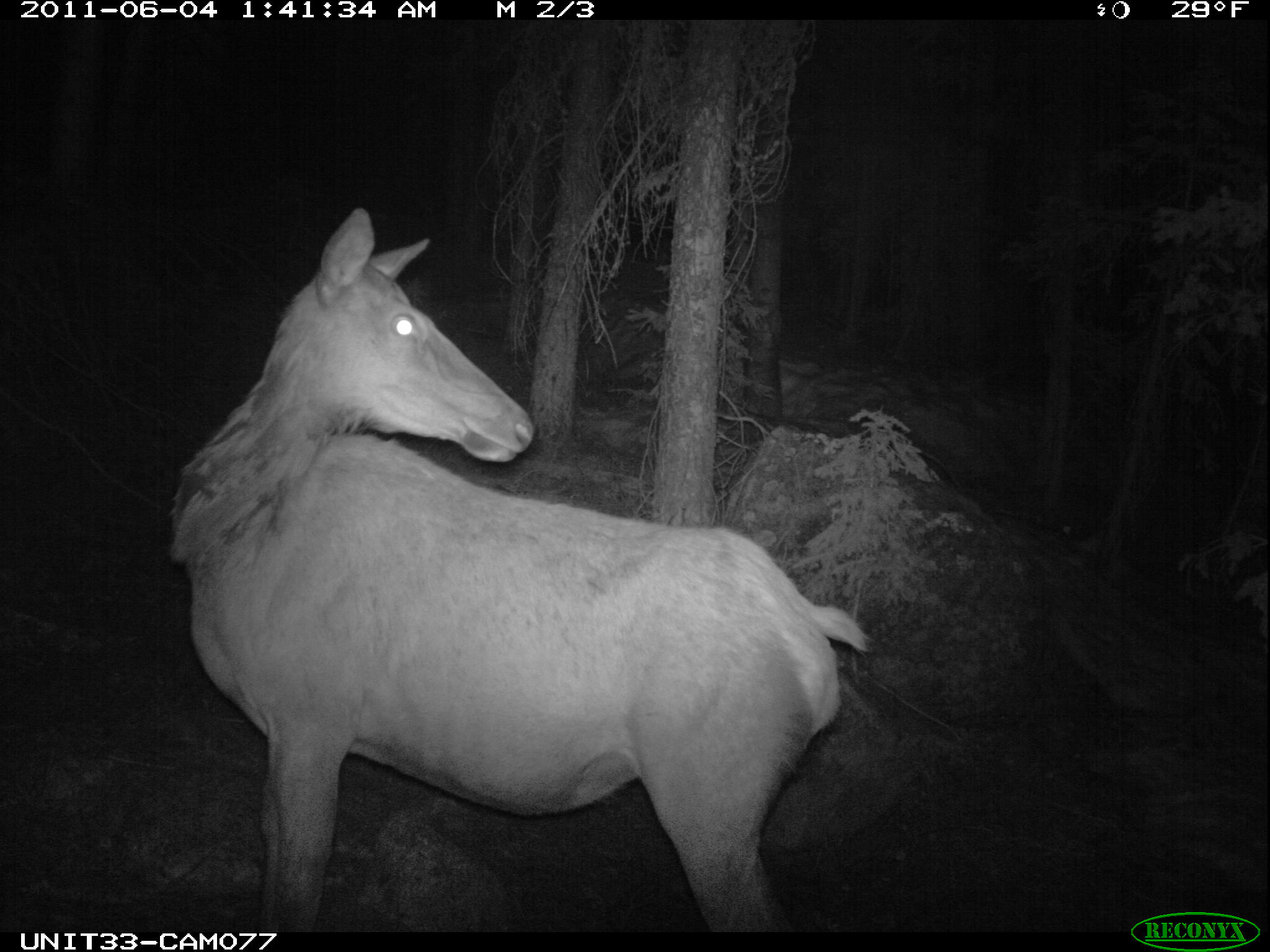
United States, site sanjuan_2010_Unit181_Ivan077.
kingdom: Animalia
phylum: Chordata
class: Mammalia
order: Artiodactyla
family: Cervidae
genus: Cervus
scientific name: Cervus elaphus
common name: red deer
Cervus elaphus (red deer).